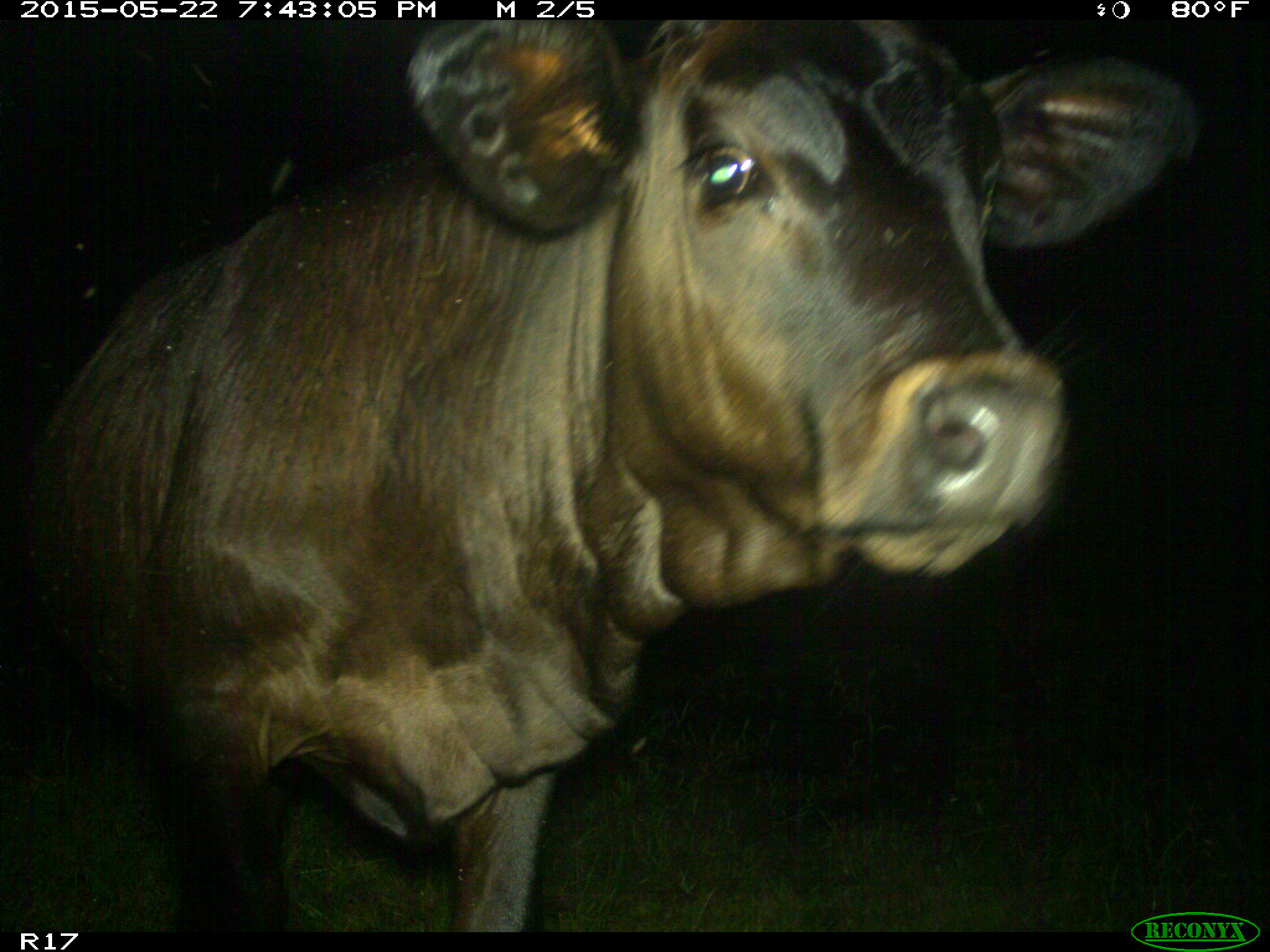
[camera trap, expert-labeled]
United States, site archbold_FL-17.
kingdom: Animalia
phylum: Chordata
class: Mammalia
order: Artiodactyla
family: Bovidae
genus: Bos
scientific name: Bos taurus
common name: domestic cow